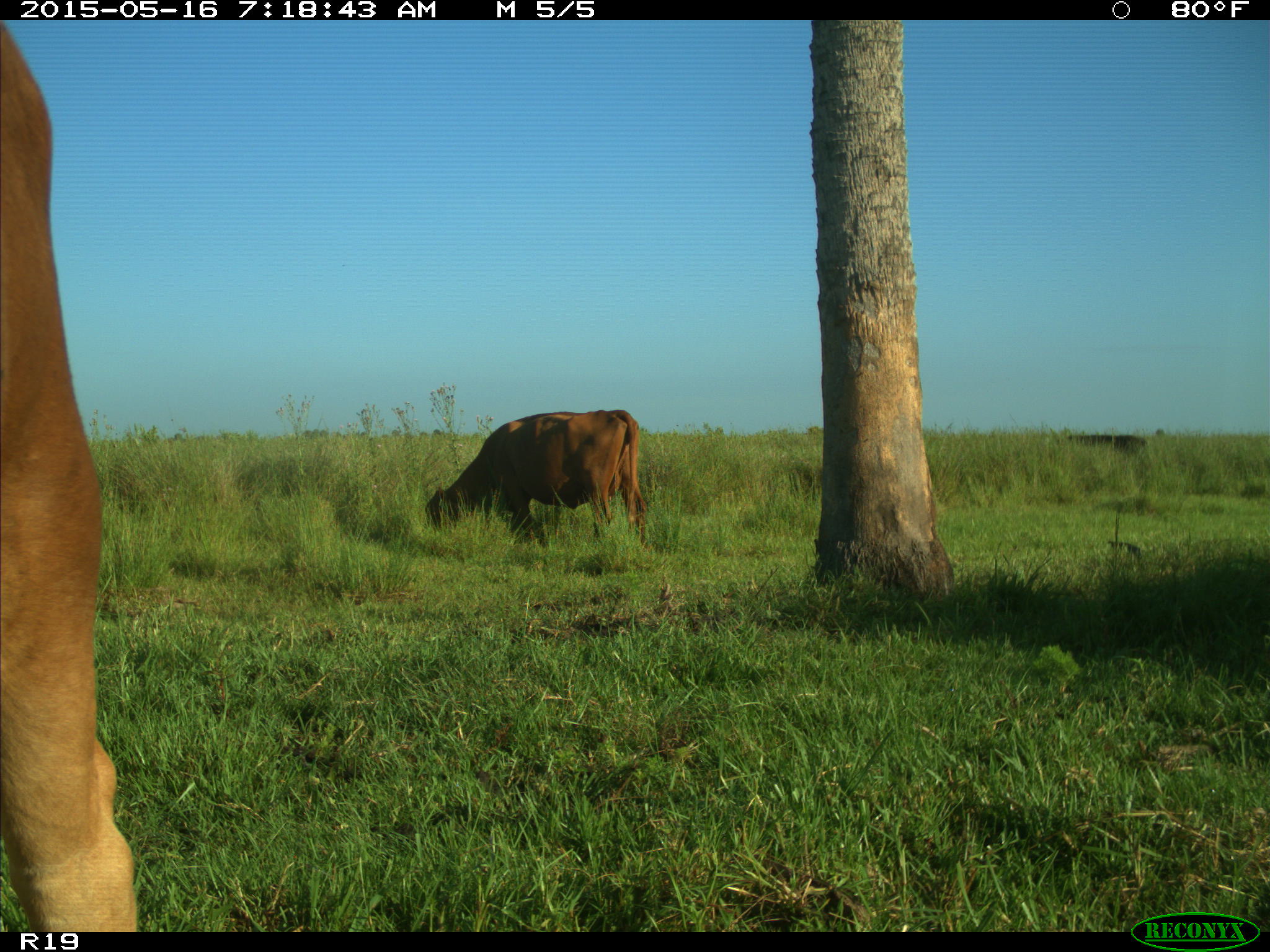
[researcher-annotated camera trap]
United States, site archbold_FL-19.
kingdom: Animalia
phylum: Chordata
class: Mammalia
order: Artiodactyla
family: Bovidae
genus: Bos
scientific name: Bos taurus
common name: domestic cow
Bos taurus (domestic cow).